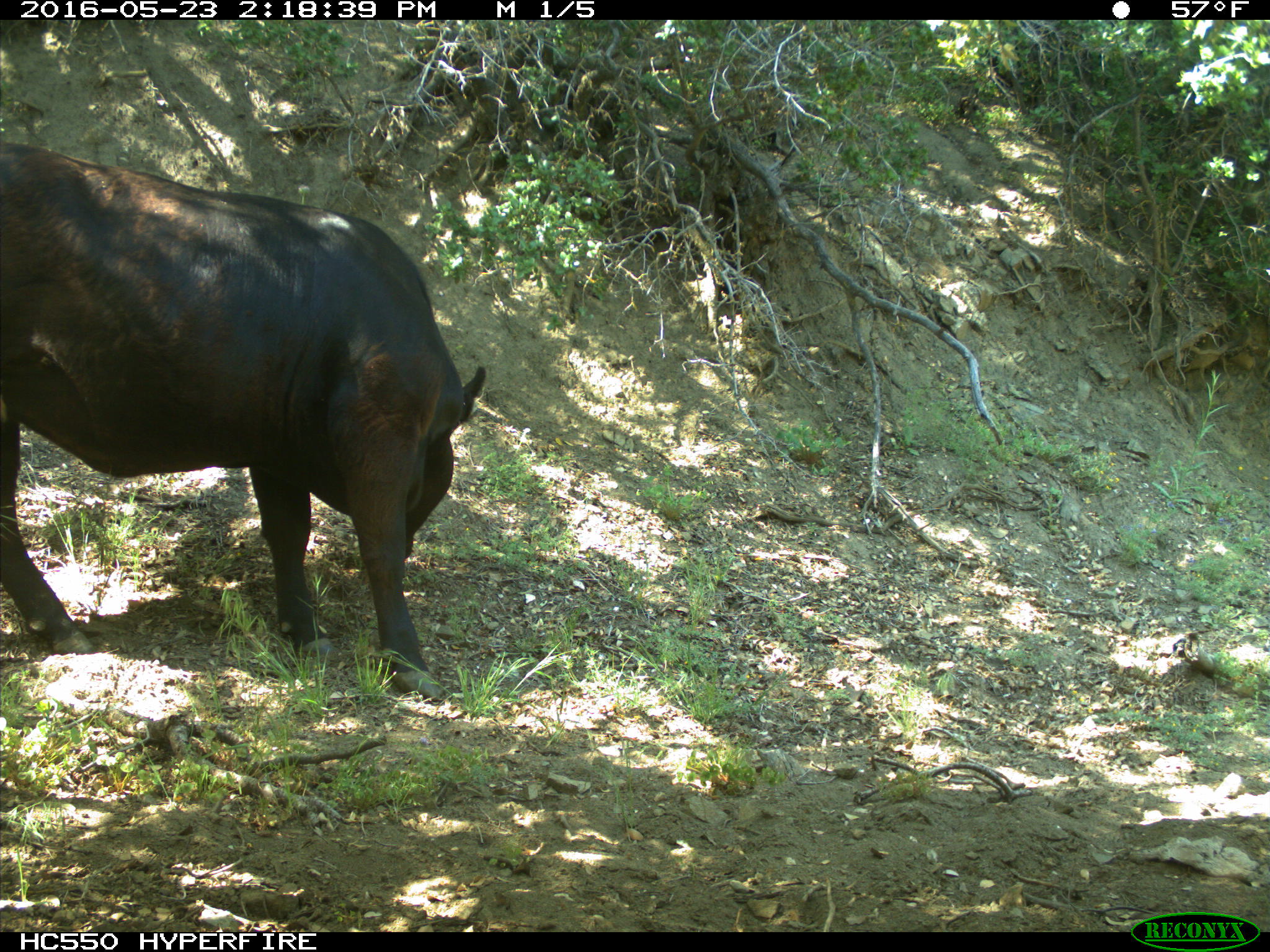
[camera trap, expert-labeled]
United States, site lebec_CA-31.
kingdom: Animalia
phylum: Chordata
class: Mammalia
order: Artiodactyla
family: Bovidae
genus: Bos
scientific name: Bos taurus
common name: domestic cow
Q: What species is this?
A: Bos taurus (domestic cow).